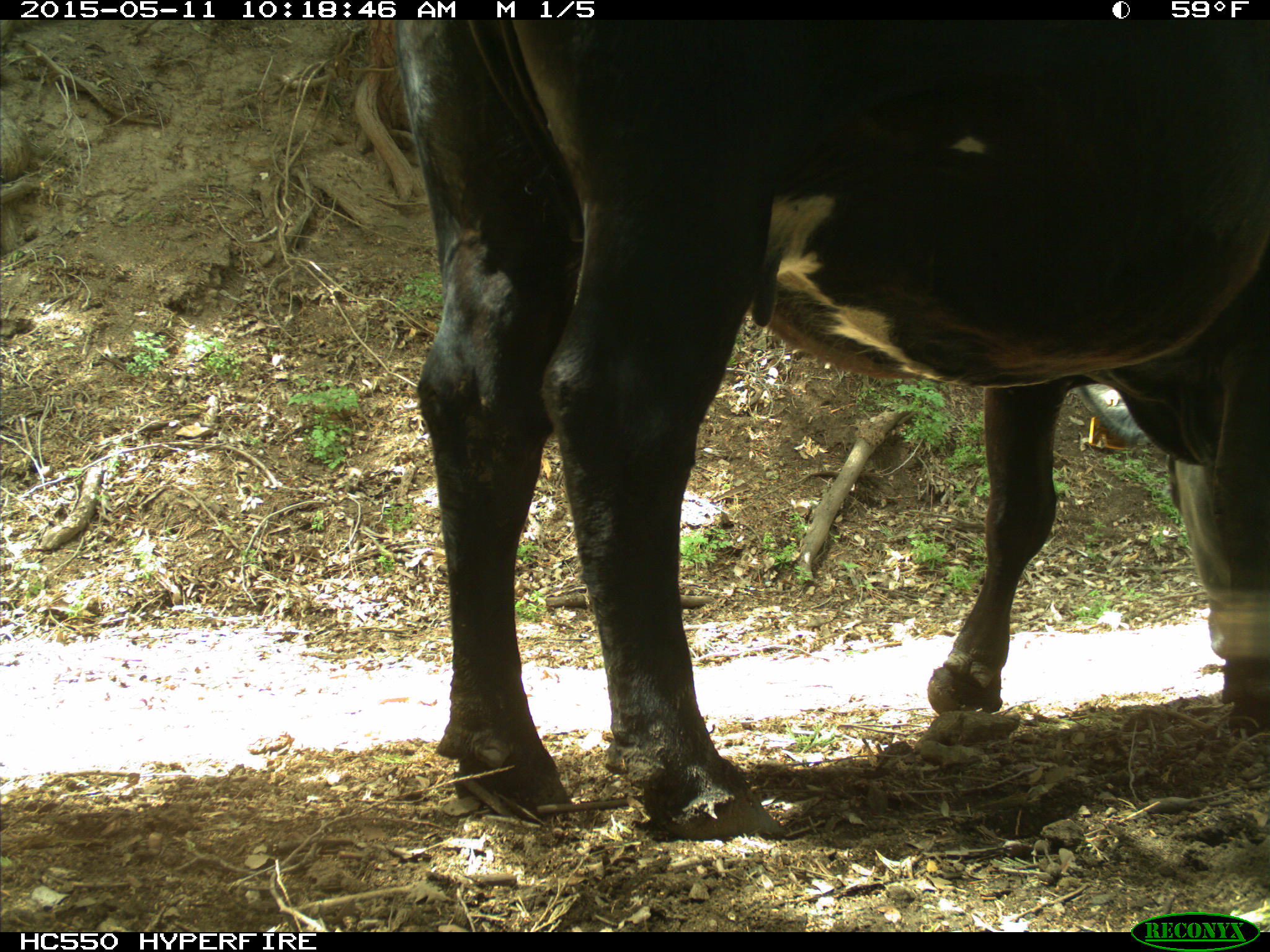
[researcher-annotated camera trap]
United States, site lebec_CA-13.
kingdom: Animalia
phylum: Chordata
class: Mammalia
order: Artiodactyla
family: Bovidae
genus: Bos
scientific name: Bos taurus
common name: domestic cow